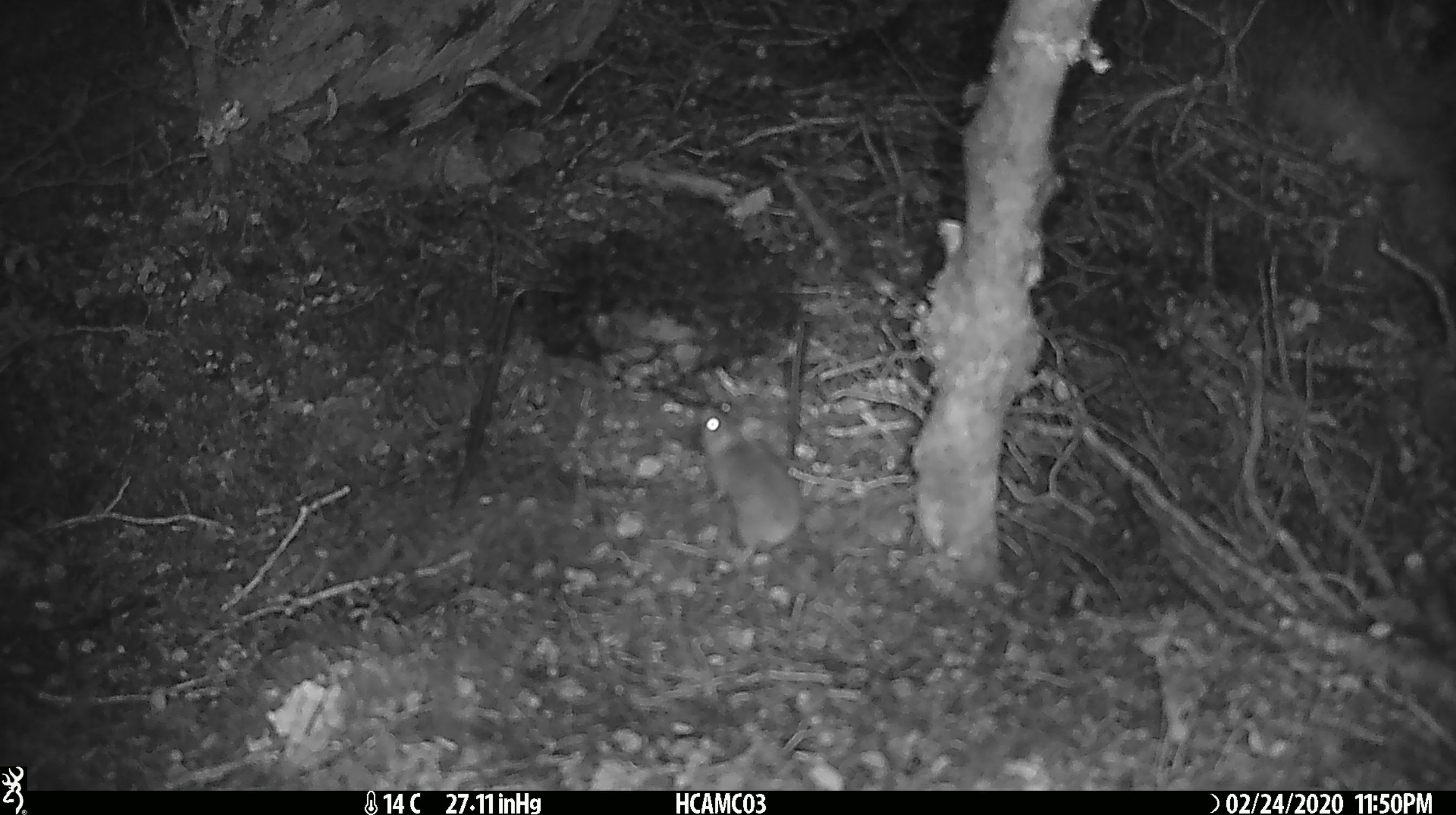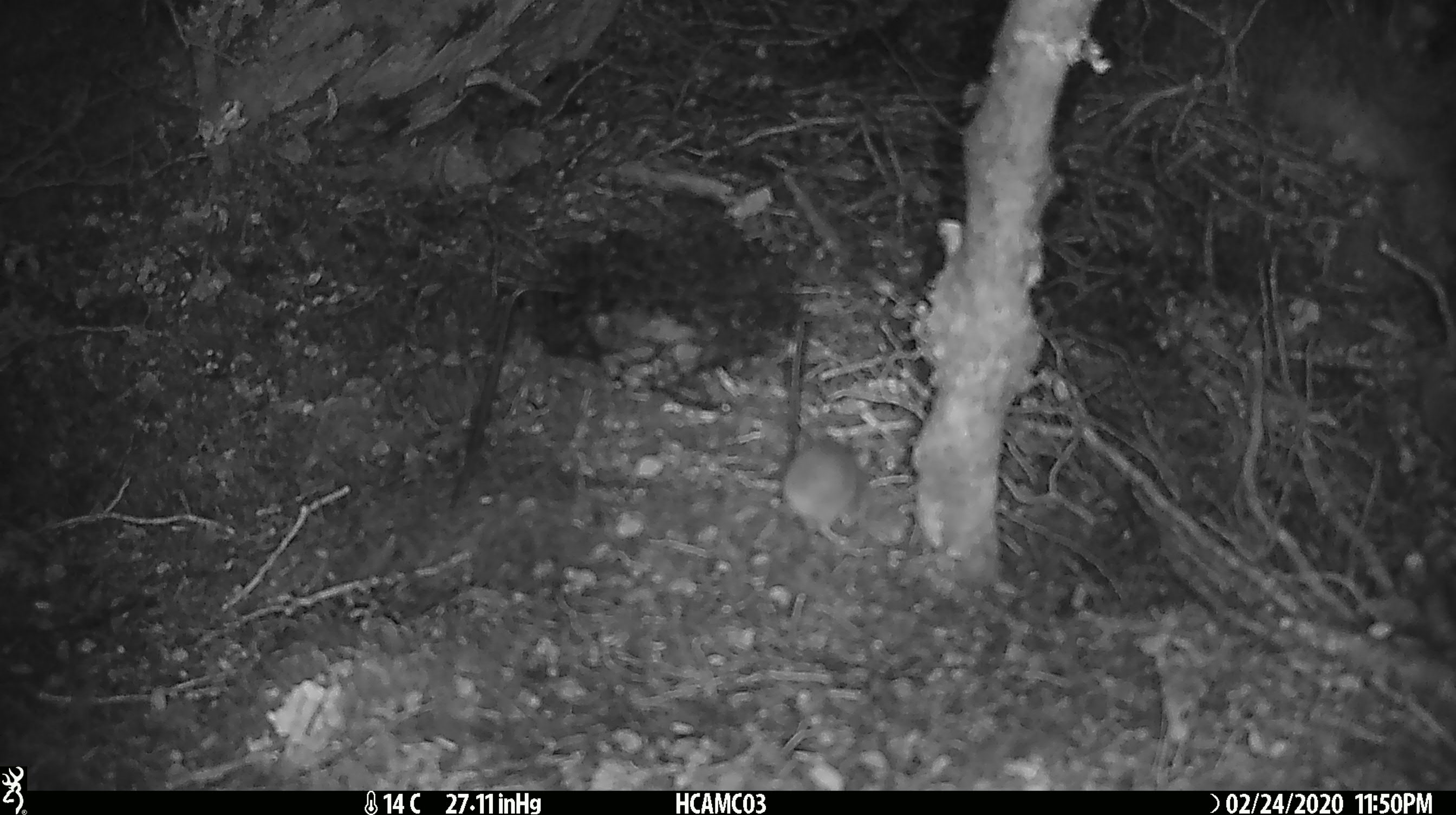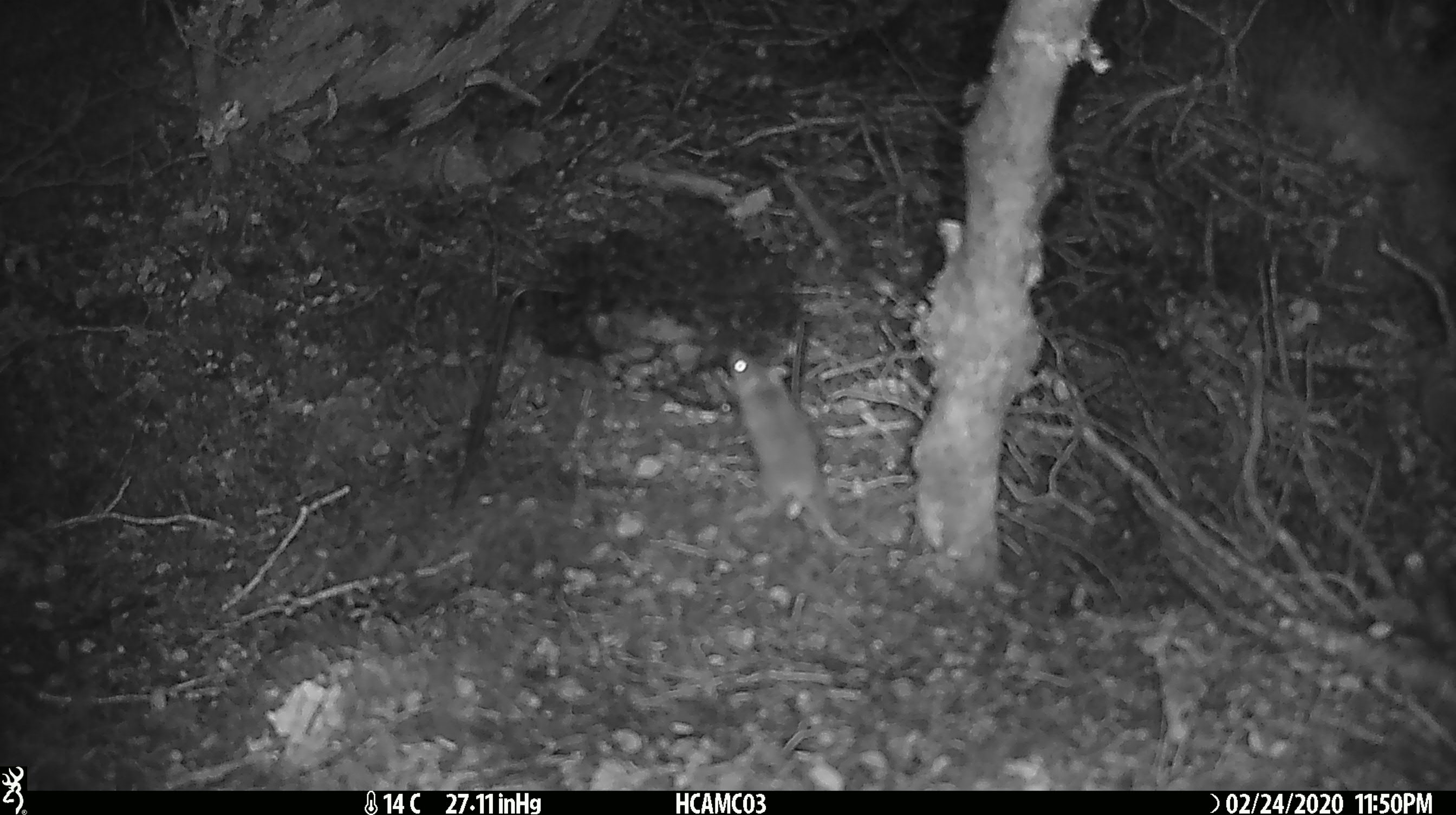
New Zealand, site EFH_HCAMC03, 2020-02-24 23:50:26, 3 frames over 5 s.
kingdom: Animalia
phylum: Chordata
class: Mammalia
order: Rodentia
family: Muridae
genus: Mus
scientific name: Mus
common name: mouse